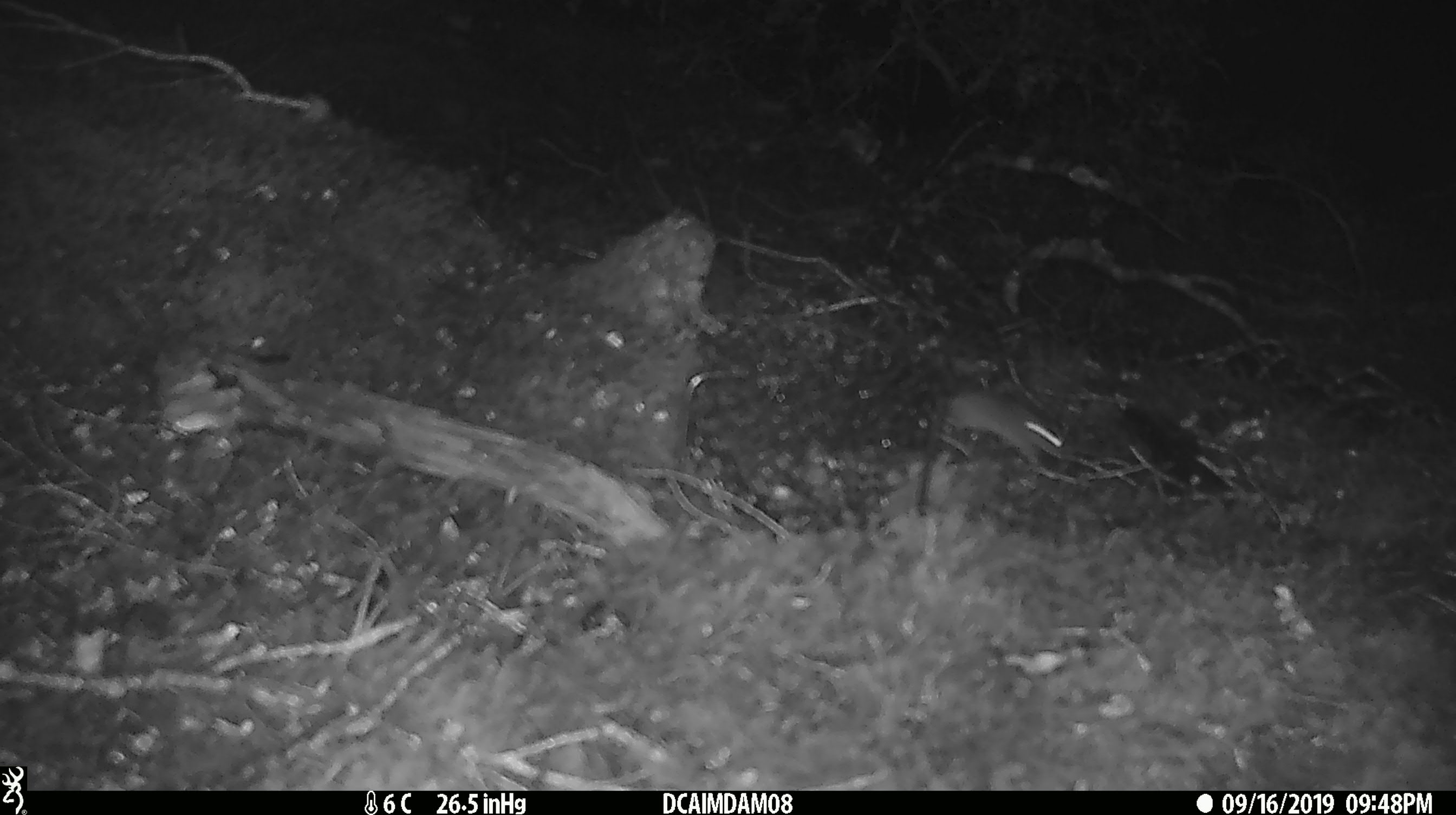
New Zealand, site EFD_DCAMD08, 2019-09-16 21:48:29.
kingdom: Animalia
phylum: Chordata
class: Mammalia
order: Rodentia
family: Muridae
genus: Mus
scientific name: Mus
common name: mouse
Mouse (Mus).